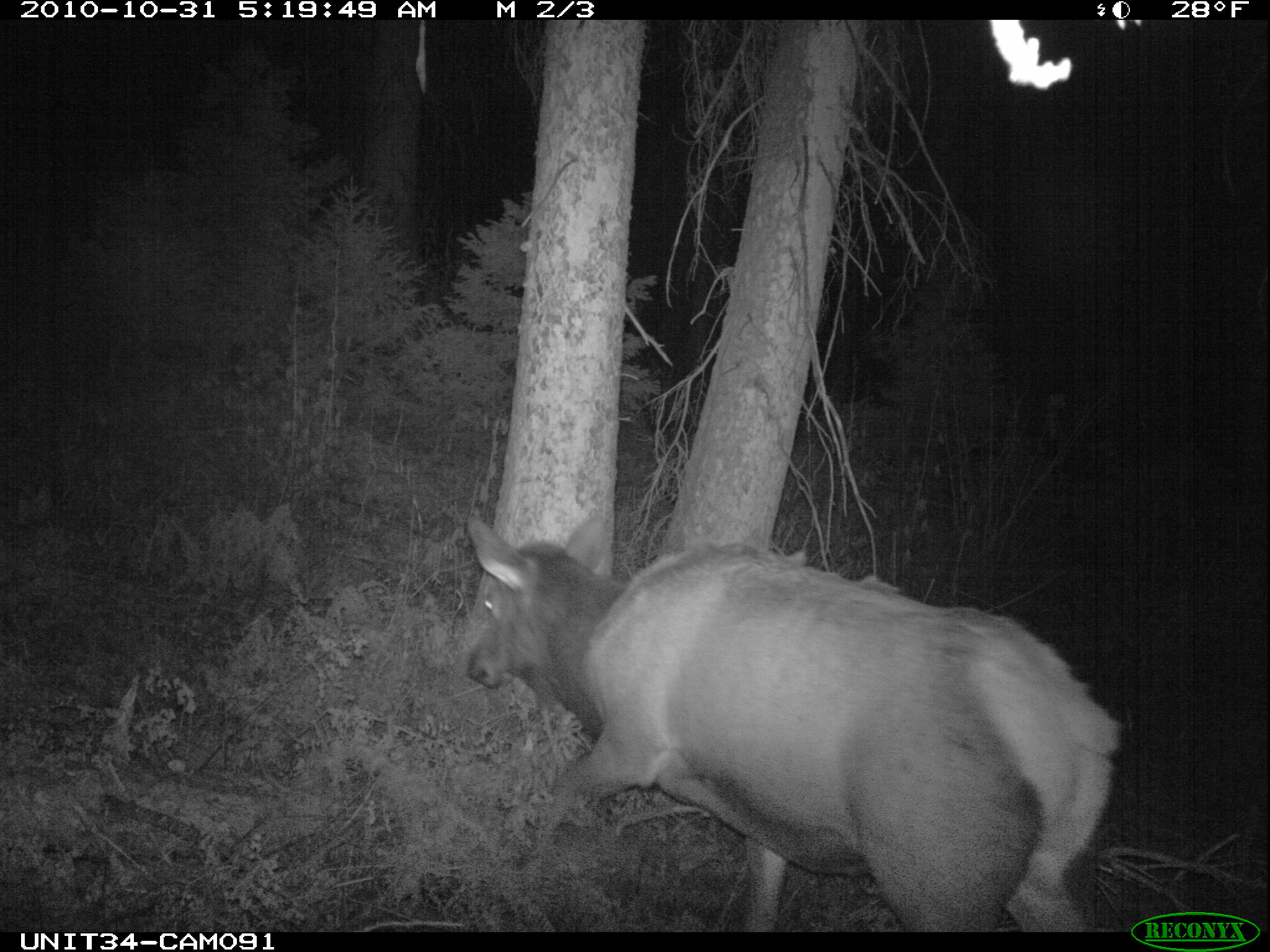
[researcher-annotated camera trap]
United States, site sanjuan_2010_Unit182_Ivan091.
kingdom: Animalia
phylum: Chordata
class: Mammalia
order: Artiodactyla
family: Cervidae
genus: Cervus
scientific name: Cervus elaphus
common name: red deer